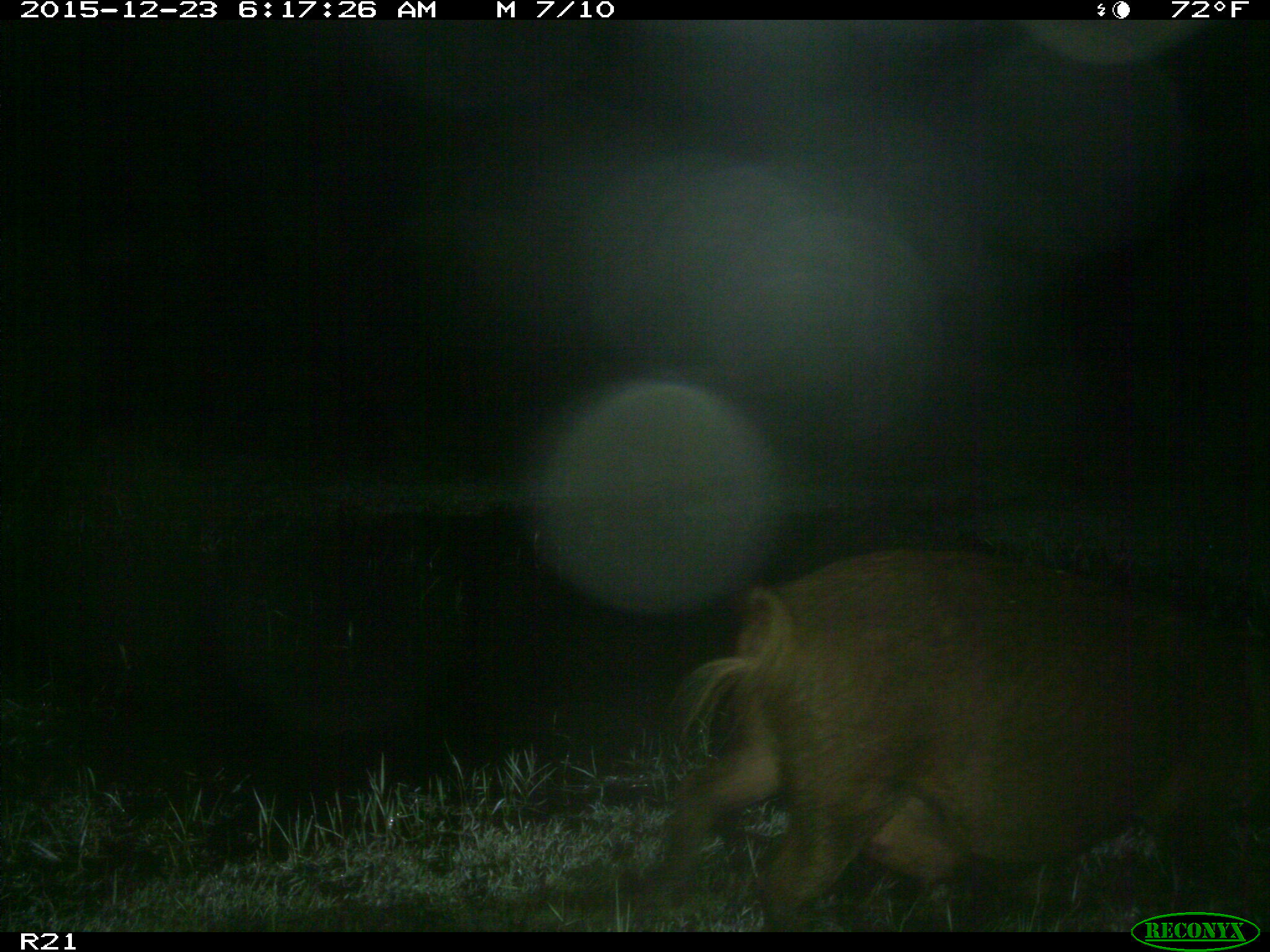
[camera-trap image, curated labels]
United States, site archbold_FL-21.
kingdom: Animalia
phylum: Chordata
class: Mammalia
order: Artiodactyla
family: Suidae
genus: Sus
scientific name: Sus scrofa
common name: wild boar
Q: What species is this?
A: Sus scrofa (wild boar).